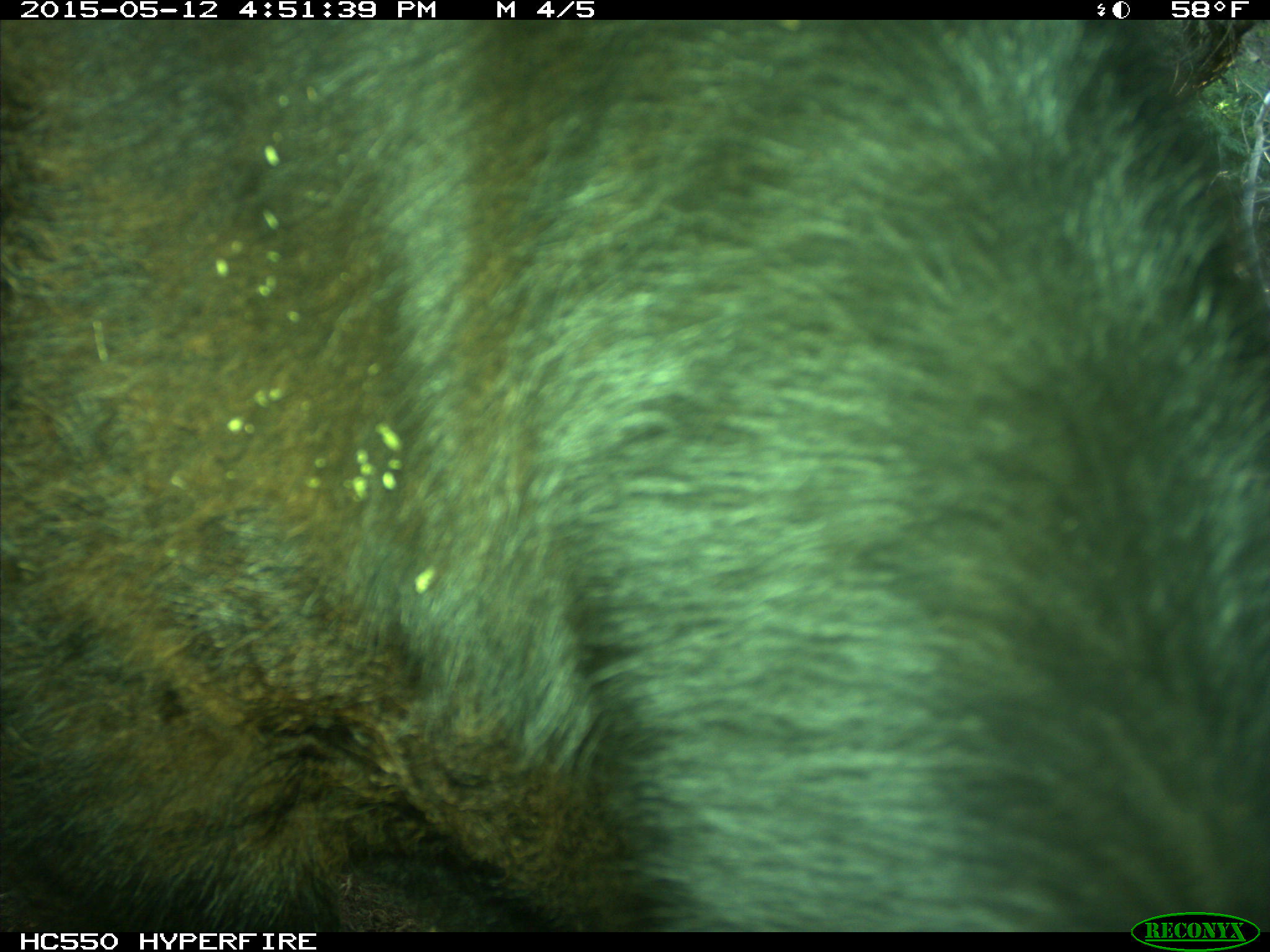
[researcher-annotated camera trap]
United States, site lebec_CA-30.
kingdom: Animalia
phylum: Chordata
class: Mammalia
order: Artiodactyla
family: Bovidae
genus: Bos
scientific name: Bos taurus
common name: domestic cow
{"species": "Bos taurus (domestic cow)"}